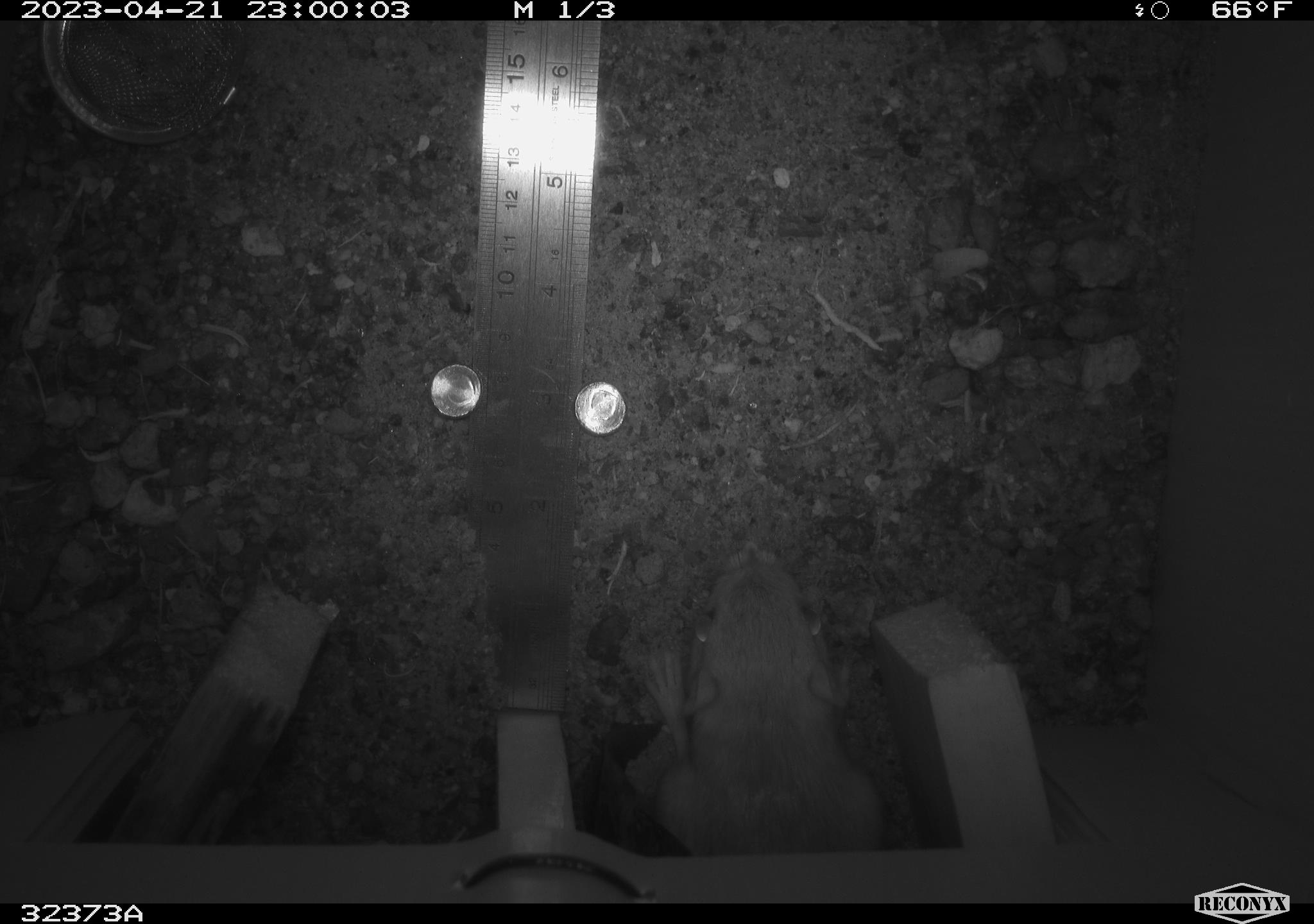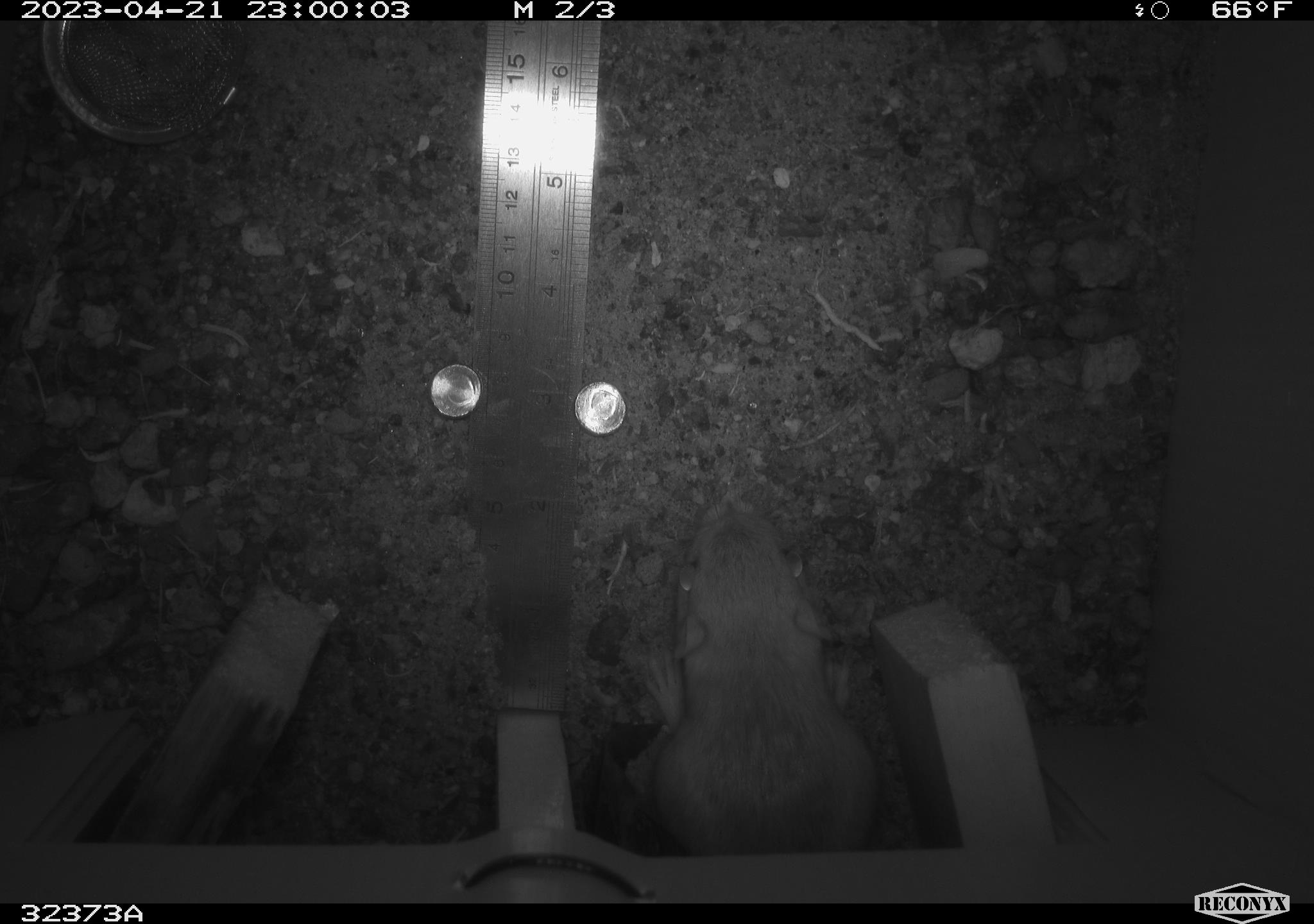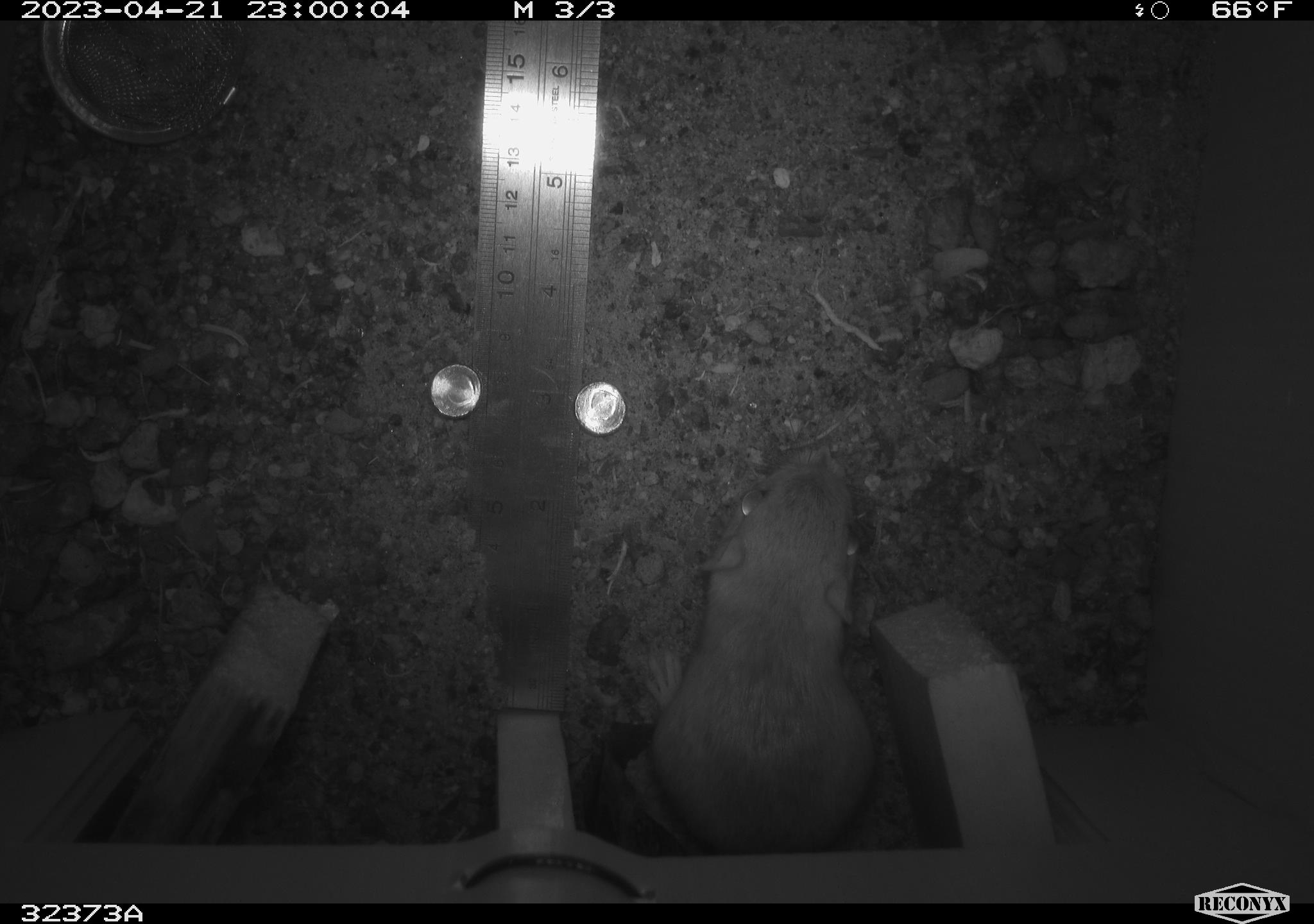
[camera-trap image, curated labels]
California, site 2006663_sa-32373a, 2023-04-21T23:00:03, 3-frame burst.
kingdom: Animalia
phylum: Chordata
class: Mammalia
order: Rodentia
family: Heteromyidae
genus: Dipodomys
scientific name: Dipodomys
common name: kangaroo rats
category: dipodomys species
Dipodomys species (kangaroo rats) (Dipodomys).